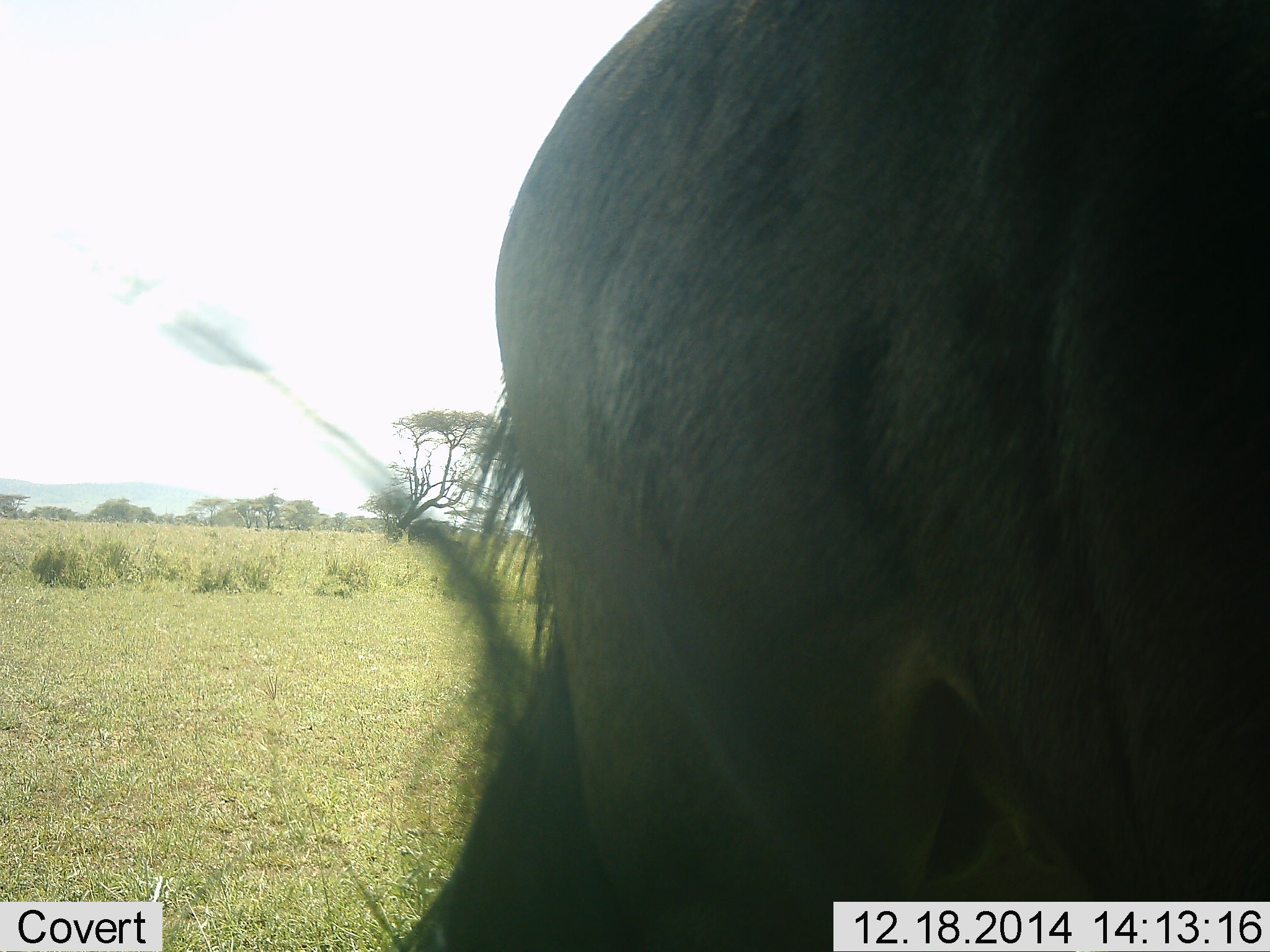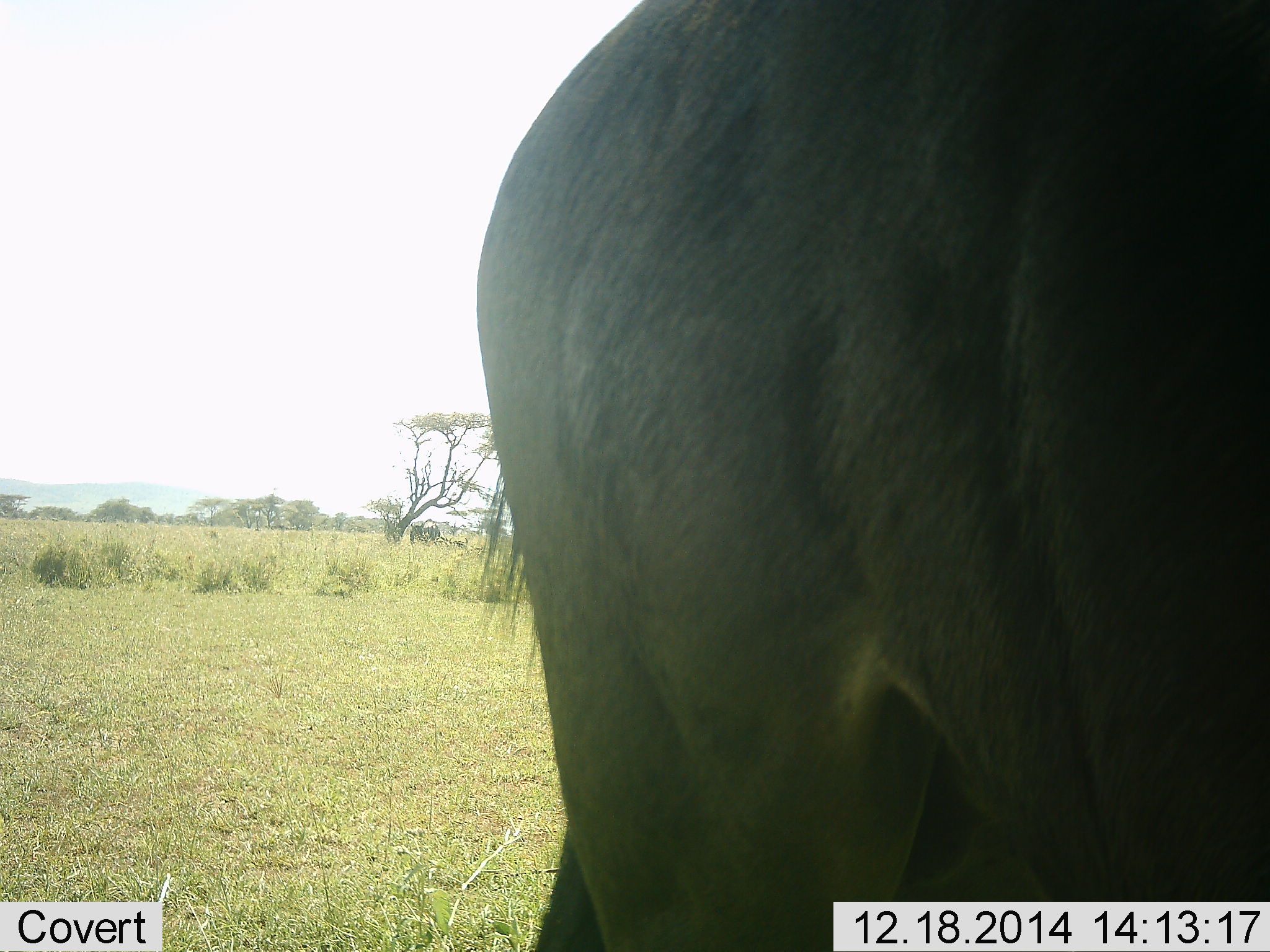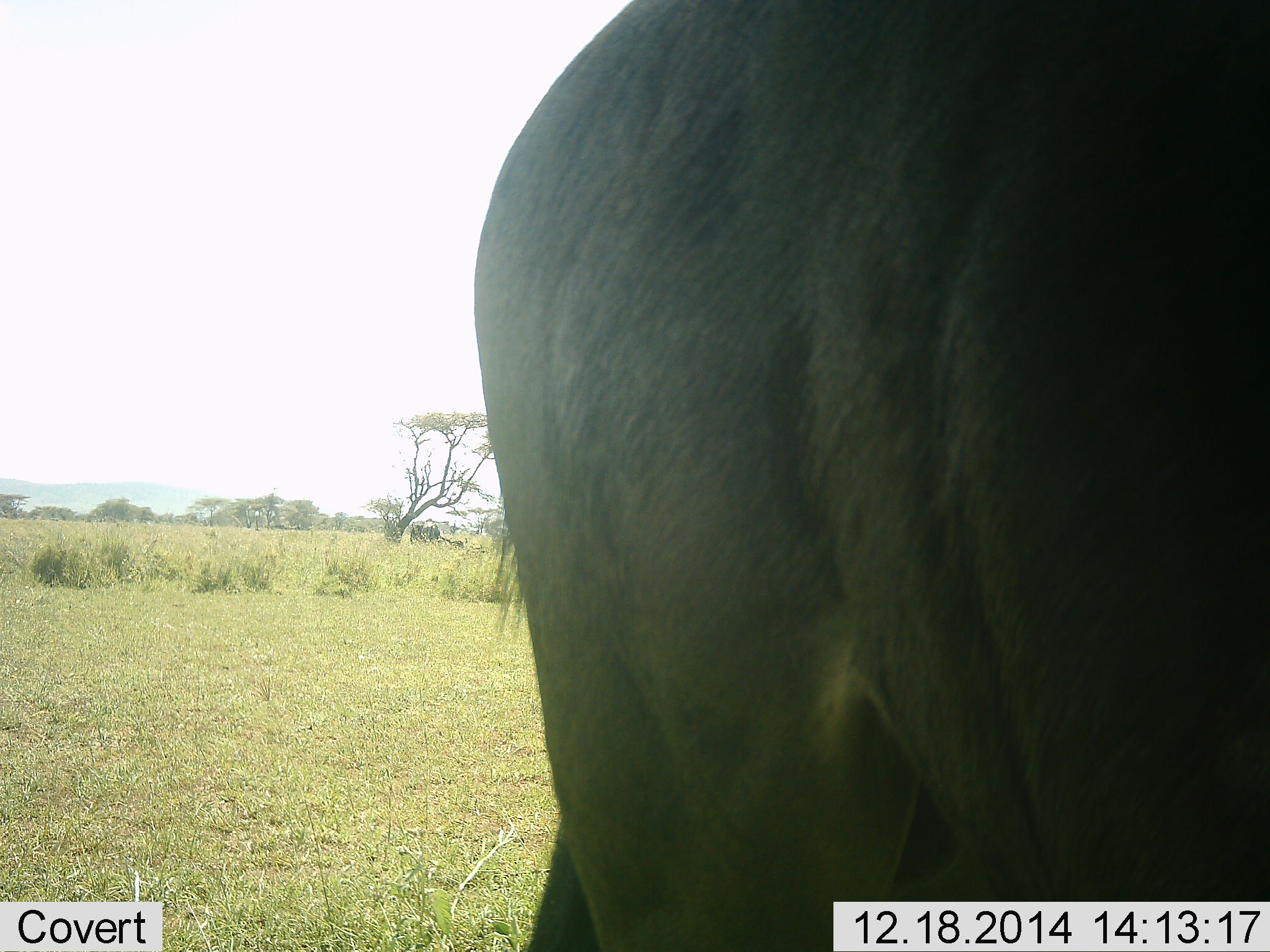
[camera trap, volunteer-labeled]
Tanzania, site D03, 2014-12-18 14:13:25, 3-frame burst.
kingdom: Animalia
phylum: Chordata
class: Mammalia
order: Artiodactyla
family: Bovidae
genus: Connochaetes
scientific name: Connochaetes taurinus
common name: blue wildebeest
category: wildebeest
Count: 1.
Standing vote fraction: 90%.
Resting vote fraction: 10%.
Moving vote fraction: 0%.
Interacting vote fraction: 0%.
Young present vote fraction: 0%.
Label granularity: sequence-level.